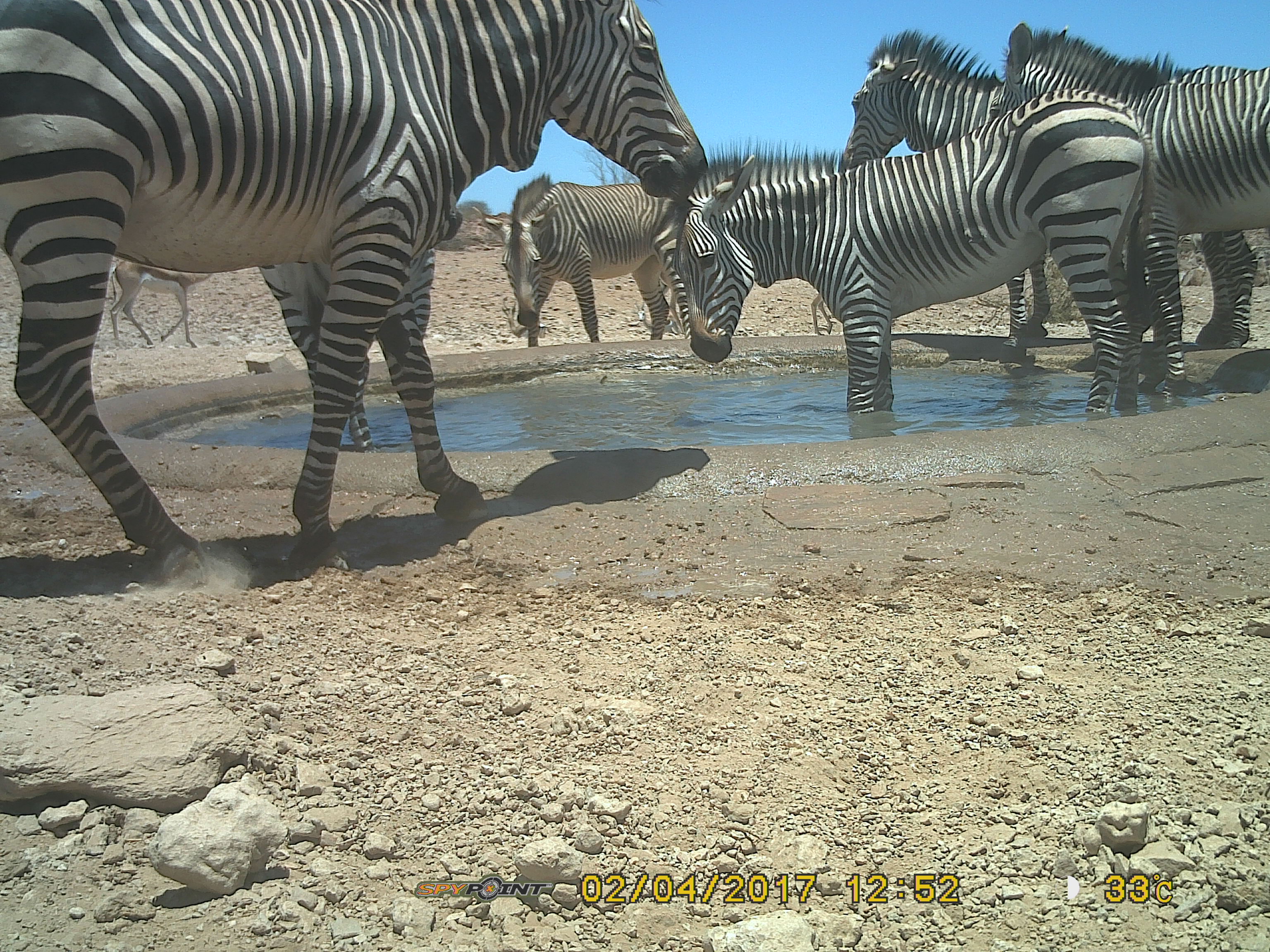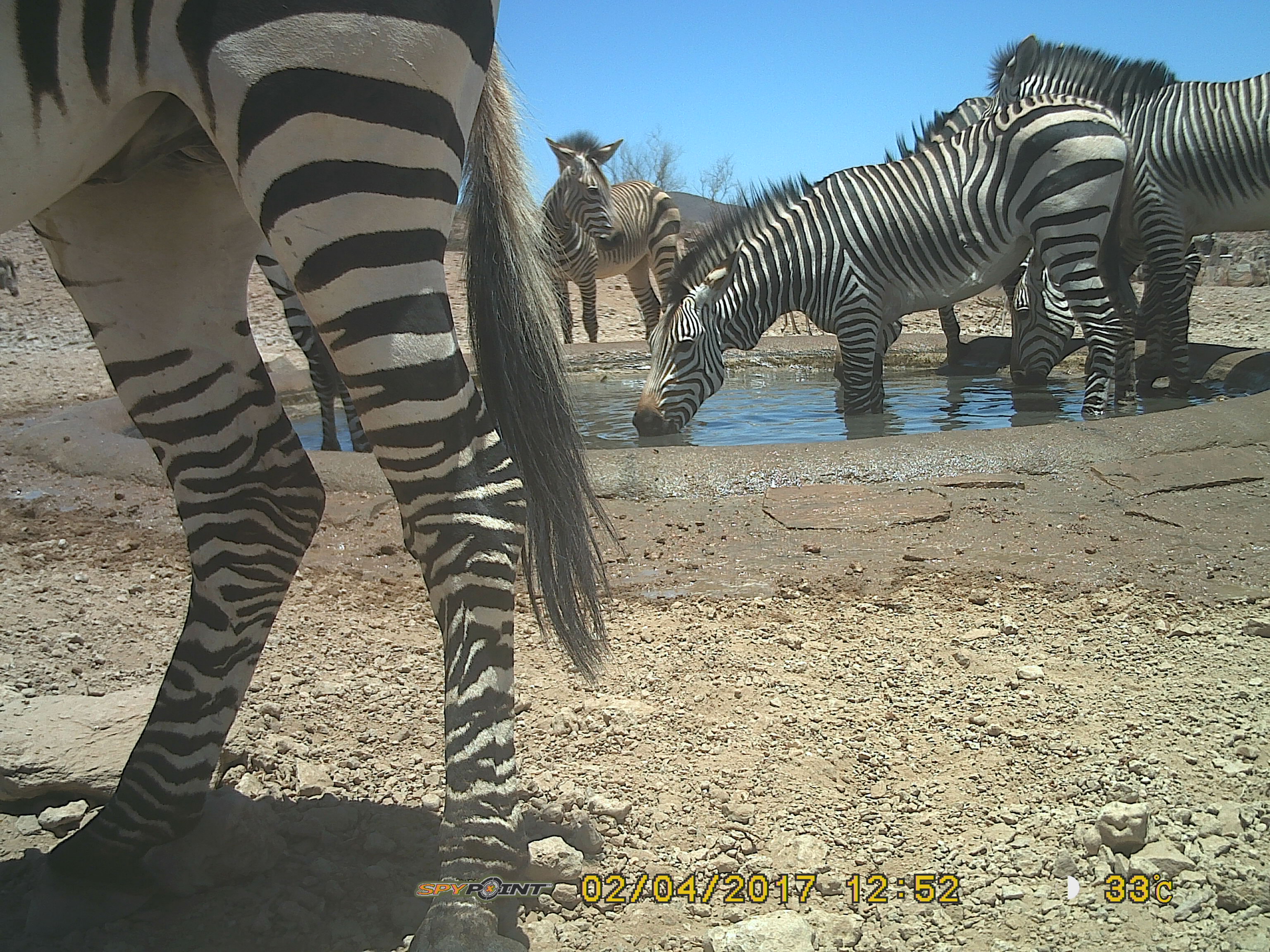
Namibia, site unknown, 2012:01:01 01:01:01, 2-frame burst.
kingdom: Animalia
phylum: Chordata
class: Mammalia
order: Perissodactyla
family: Equidae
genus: Equus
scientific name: Equus zebra hartmannae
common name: hartmann's mountain zebra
Equus zebra hartmannae (hartmann's mountain zebra).